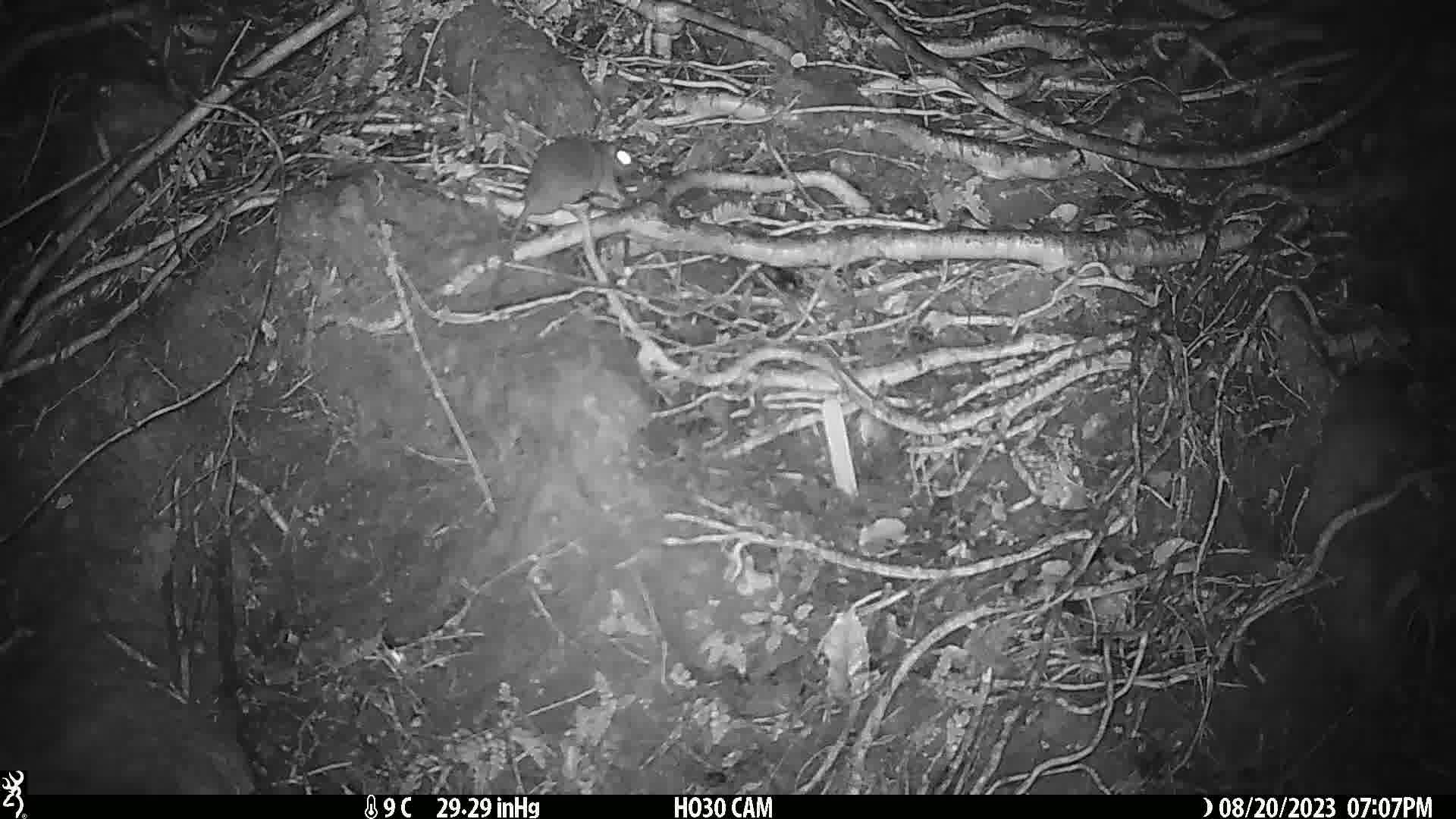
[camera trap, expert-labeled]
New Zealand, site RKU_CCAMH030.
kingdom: Animalia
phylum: Chordata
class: Mammalia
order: Rodentia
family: Muridae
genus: Rattus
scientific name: Rattus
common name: rat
Rat (Rattus).